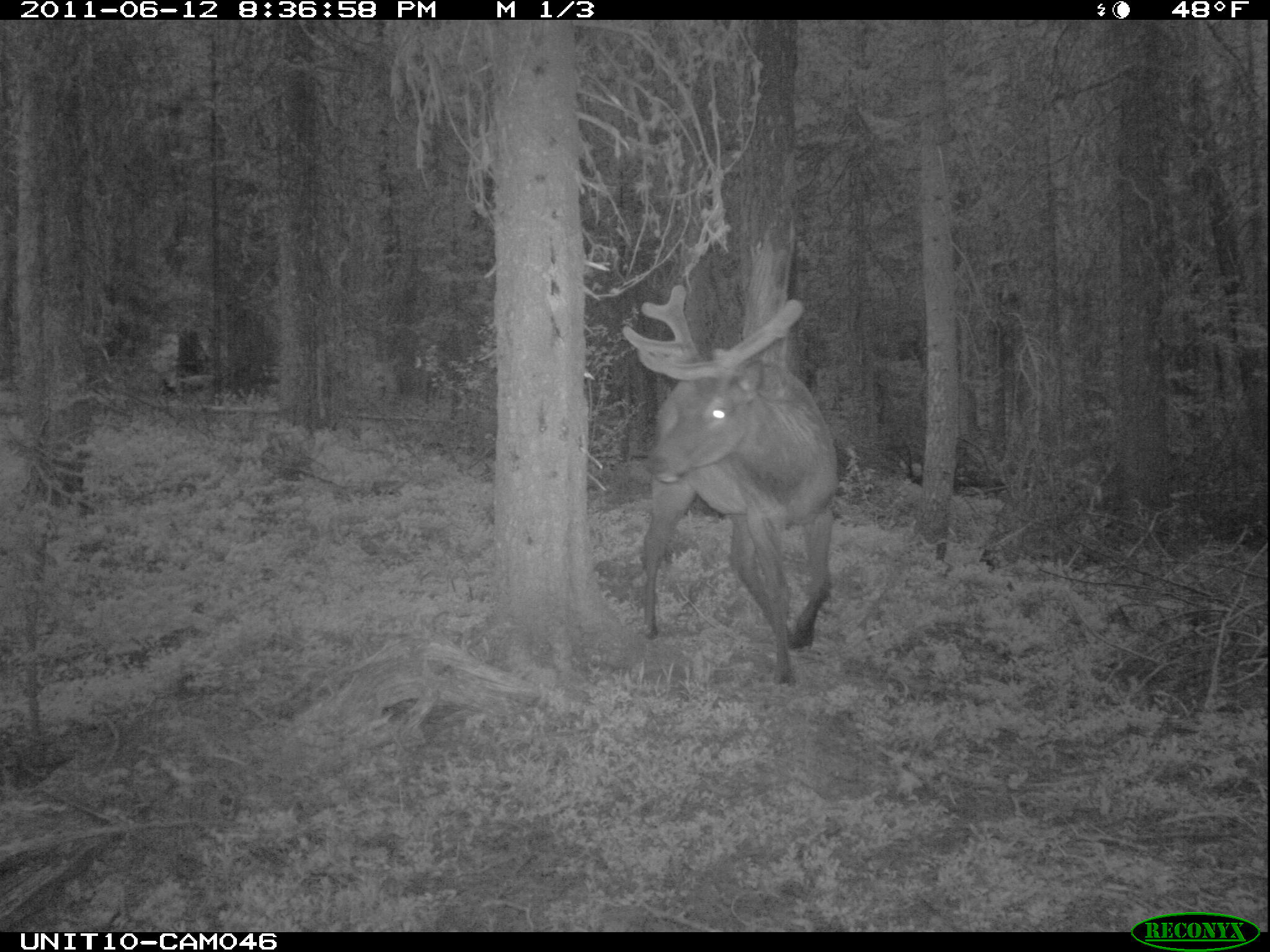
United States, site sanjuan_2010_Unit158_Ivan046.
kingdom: Animalia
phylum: Chordata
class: Mammalia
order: Artiodactyla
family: Cervidae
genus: Cervus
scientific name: Cervus elaphus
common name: red deer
Cervus elaphus (red deer).